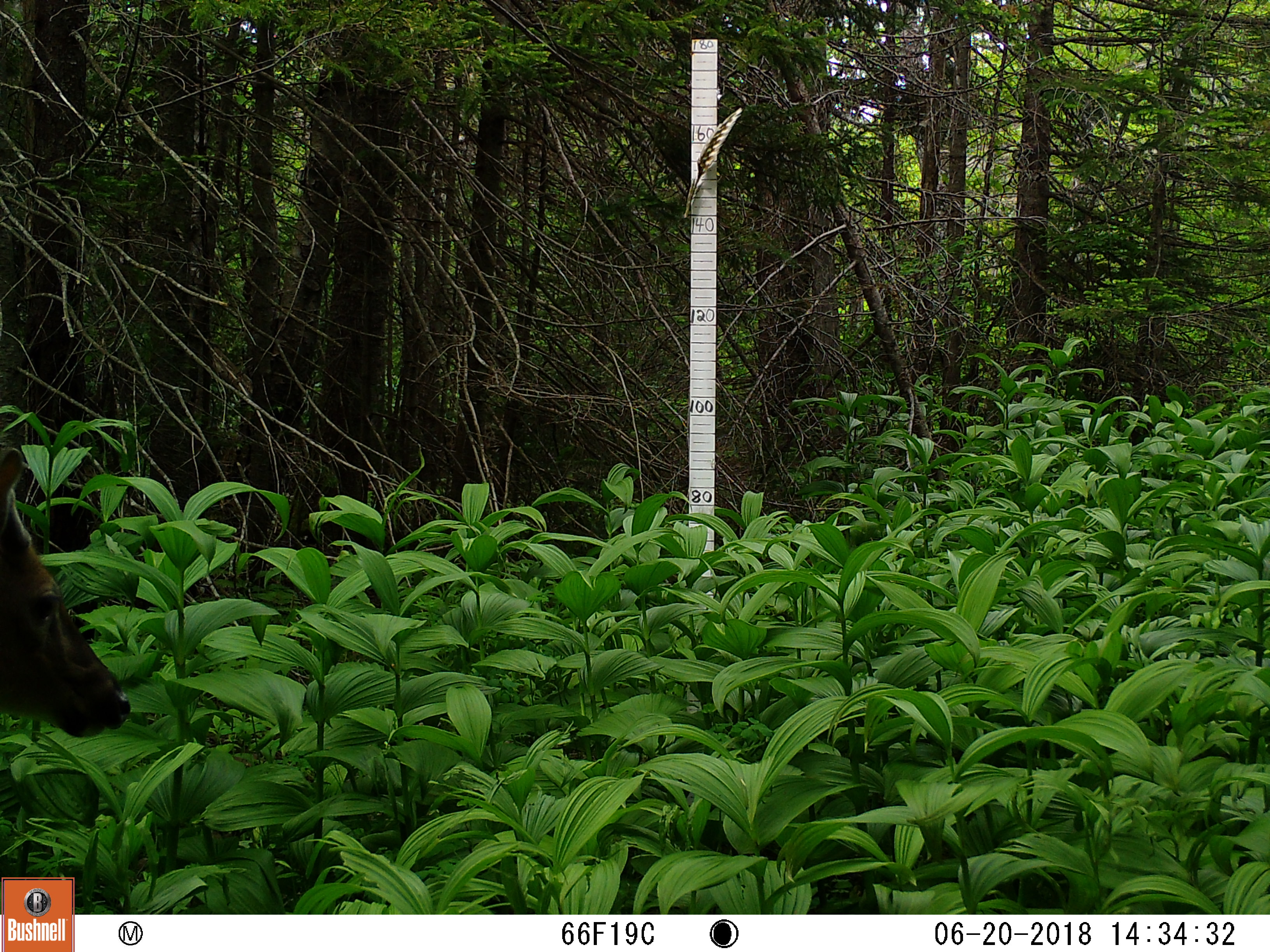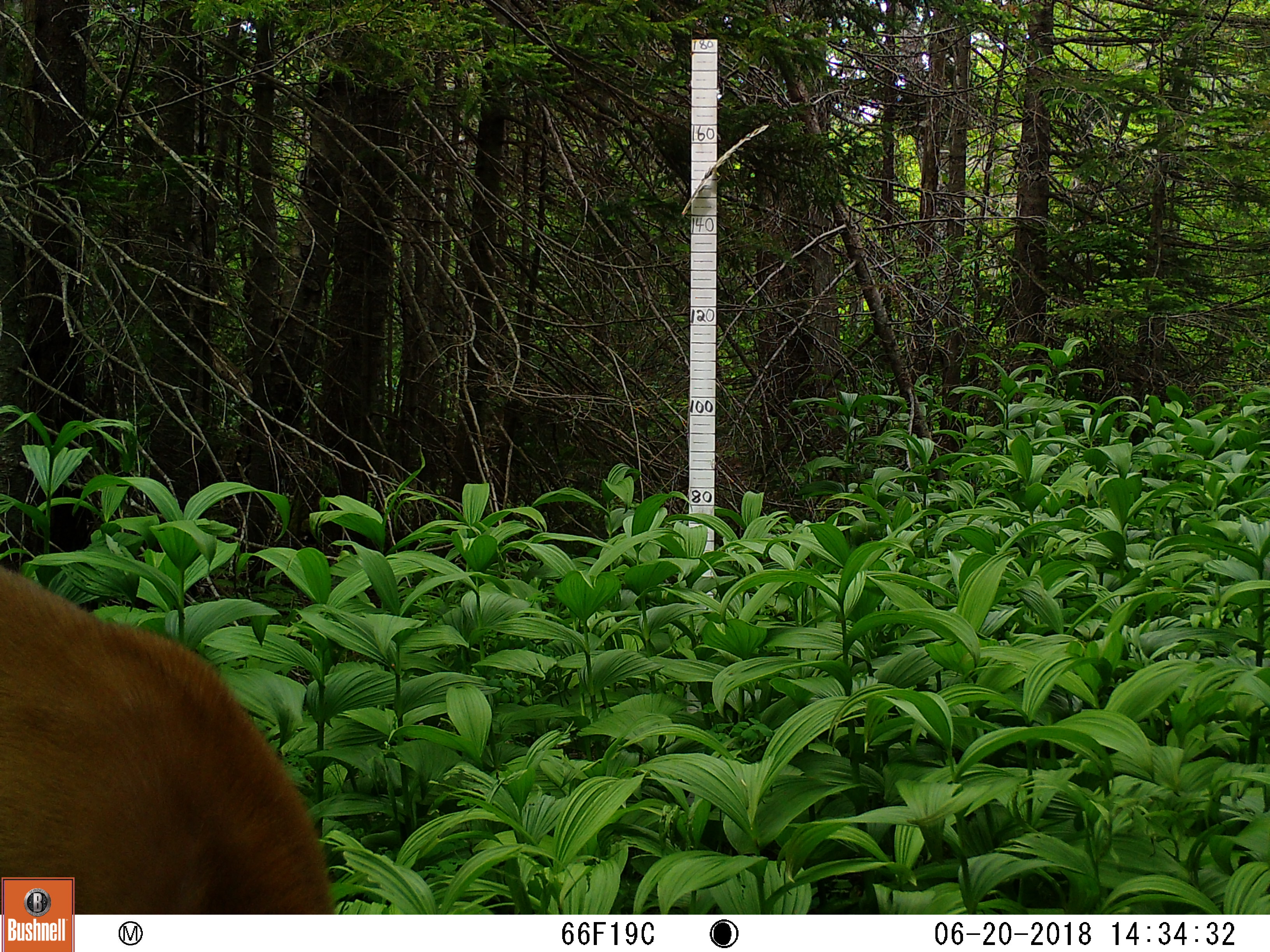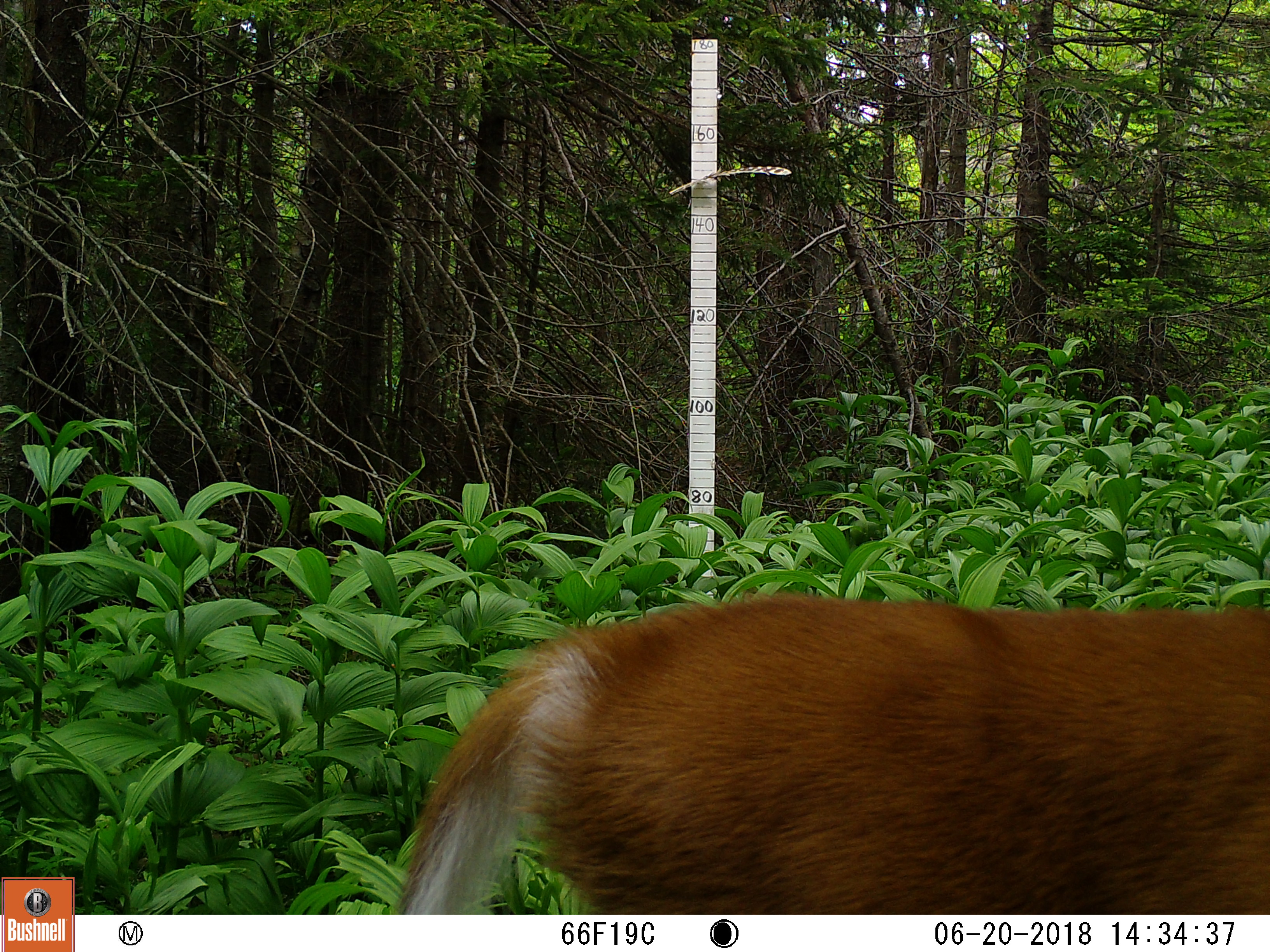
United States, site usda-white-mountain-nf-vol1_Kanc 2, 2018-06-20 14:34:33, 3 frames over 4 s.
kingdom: Animalia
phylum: Chordata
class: Mammalia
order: Artiodactyla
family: Cervidae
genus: Odocoileus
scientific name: Odocoileus virginianus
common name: white-tailed deer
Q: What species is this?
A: White-tailed deer (Odocoileus virginianus).